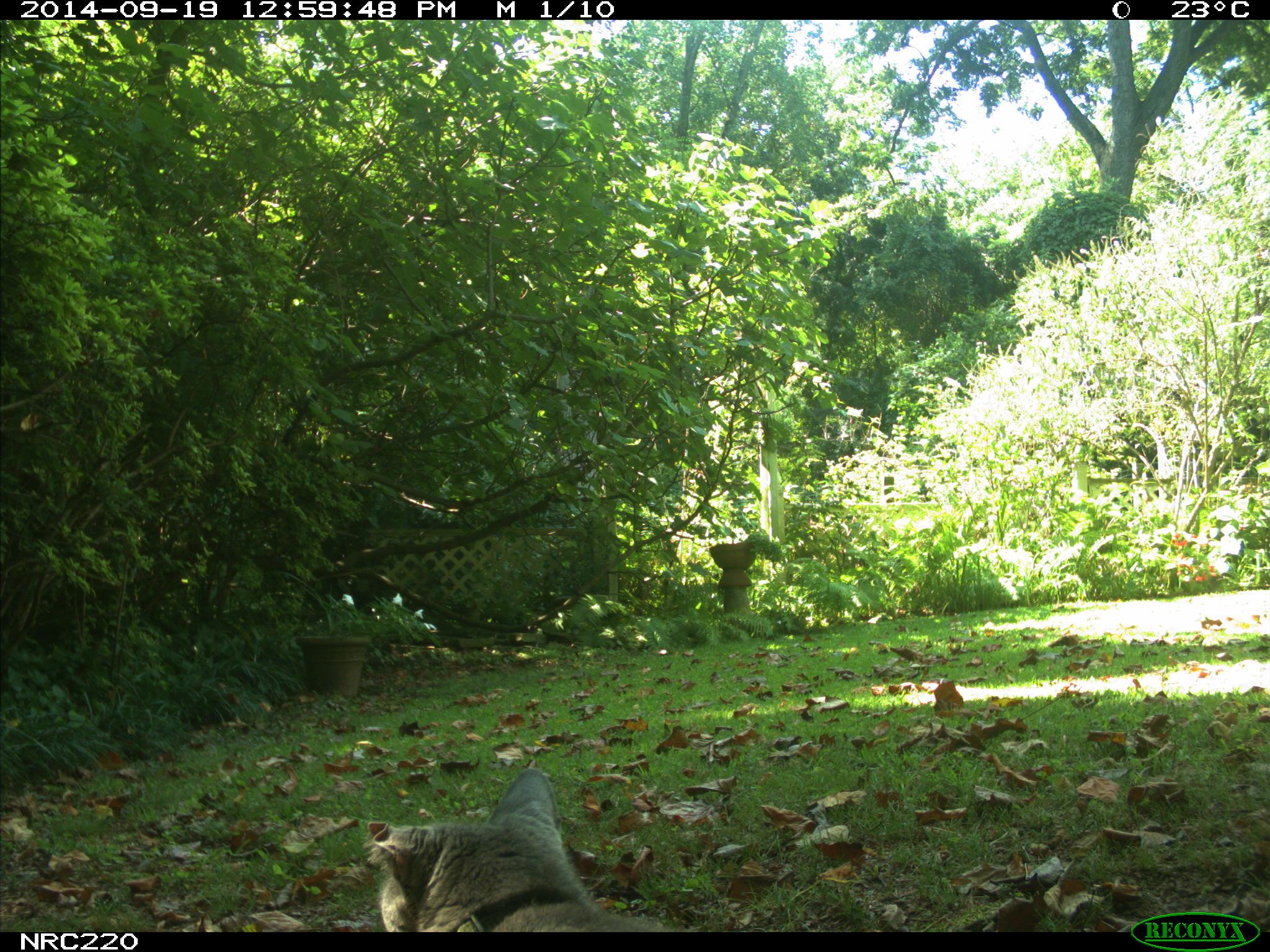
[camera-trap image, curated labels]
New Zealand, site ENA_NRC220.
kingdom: Animalia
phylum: Chordata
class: Mammalia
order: Carnivora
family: Felidae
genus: Felis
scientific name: Felis catus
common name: domestic cat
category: cat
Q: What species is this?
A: Cat (domestic cat) (Felis catus).